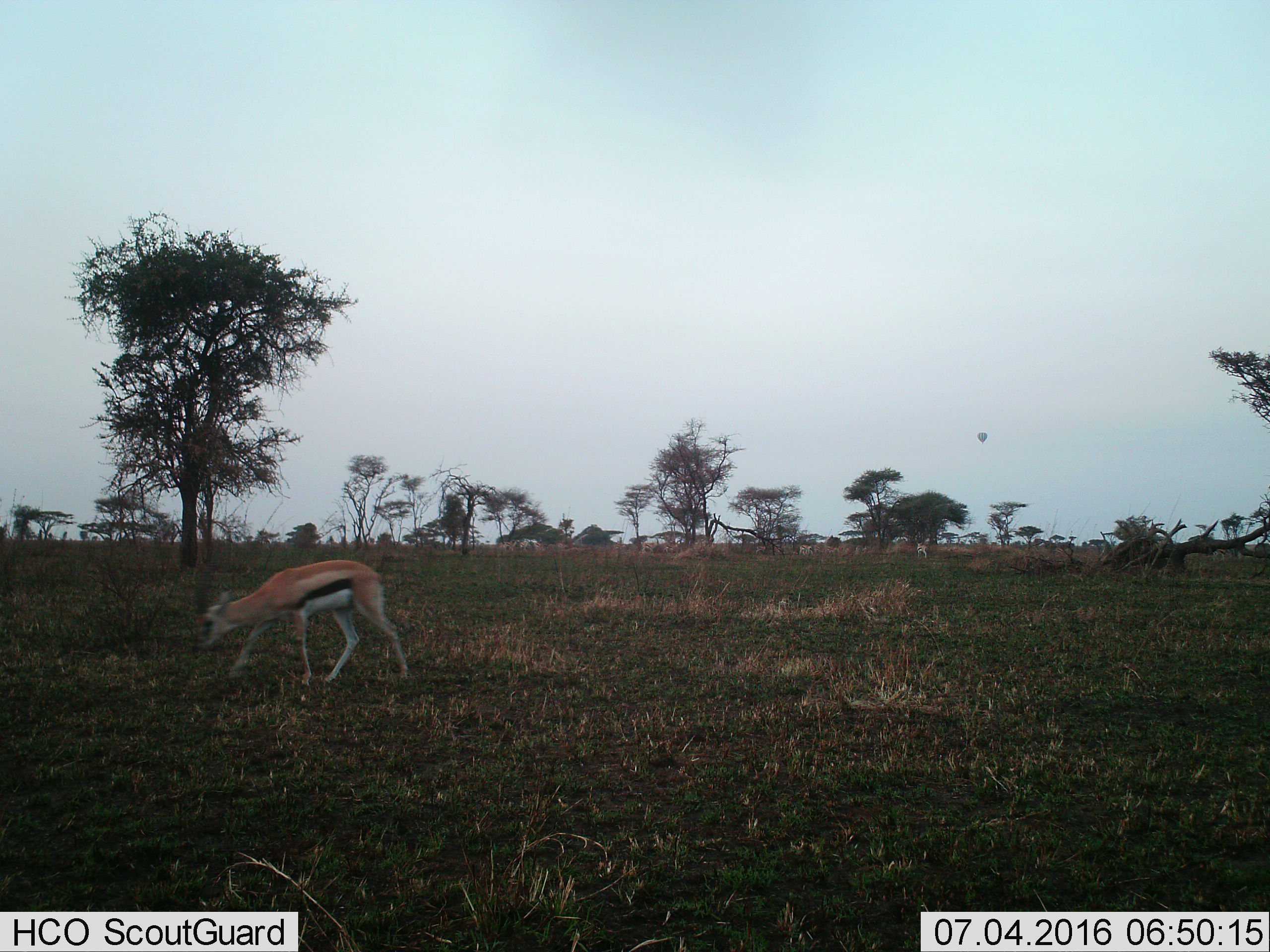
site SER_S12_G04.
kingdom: Animalia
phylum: Chordata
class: Mammalia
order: Artiodactyla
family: Bovidae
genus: Eudorcas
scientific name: Eudorcas thomsonii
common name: thomson's gazelle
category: gazellethomsons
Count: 4.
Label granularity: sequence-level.